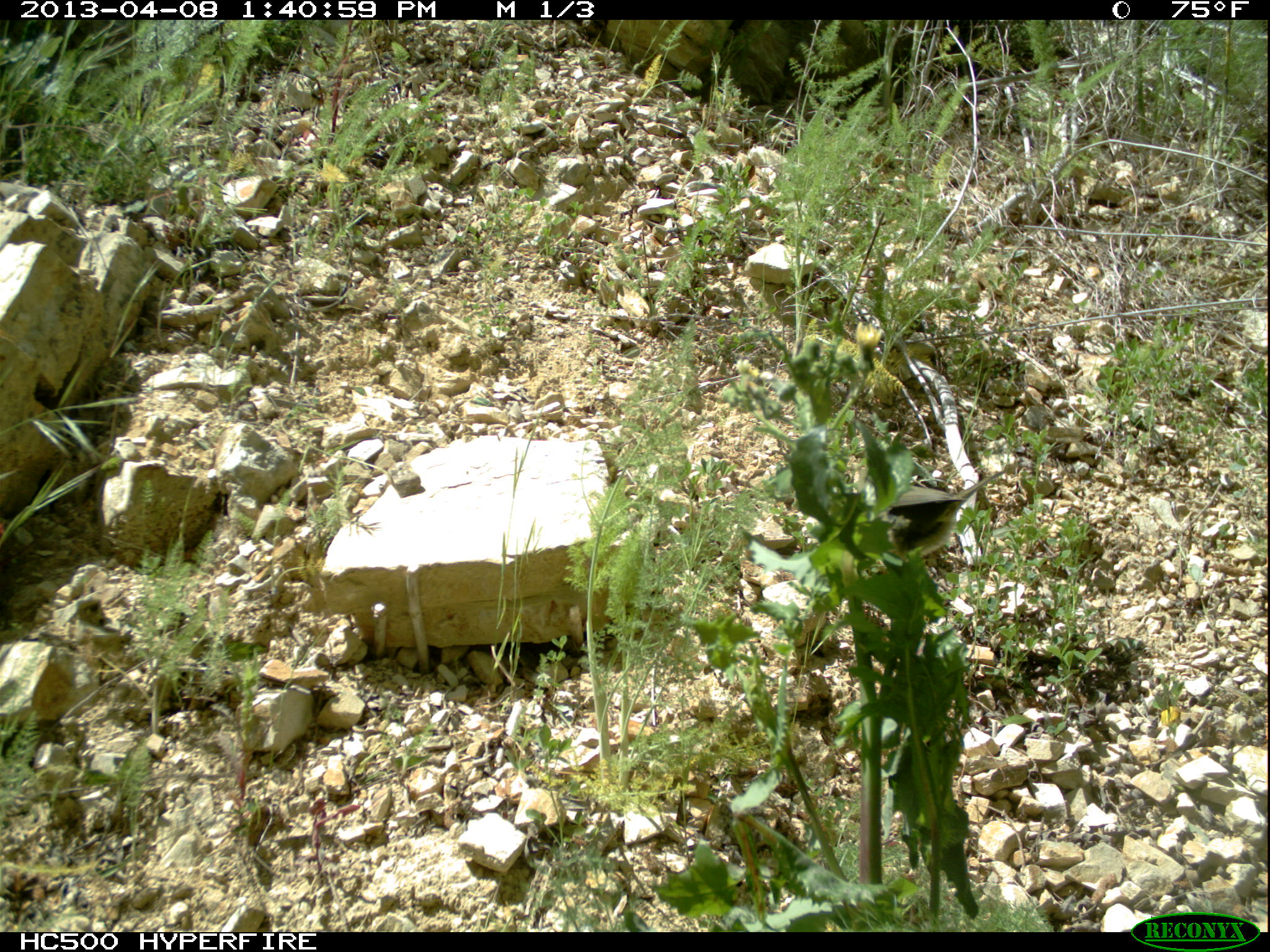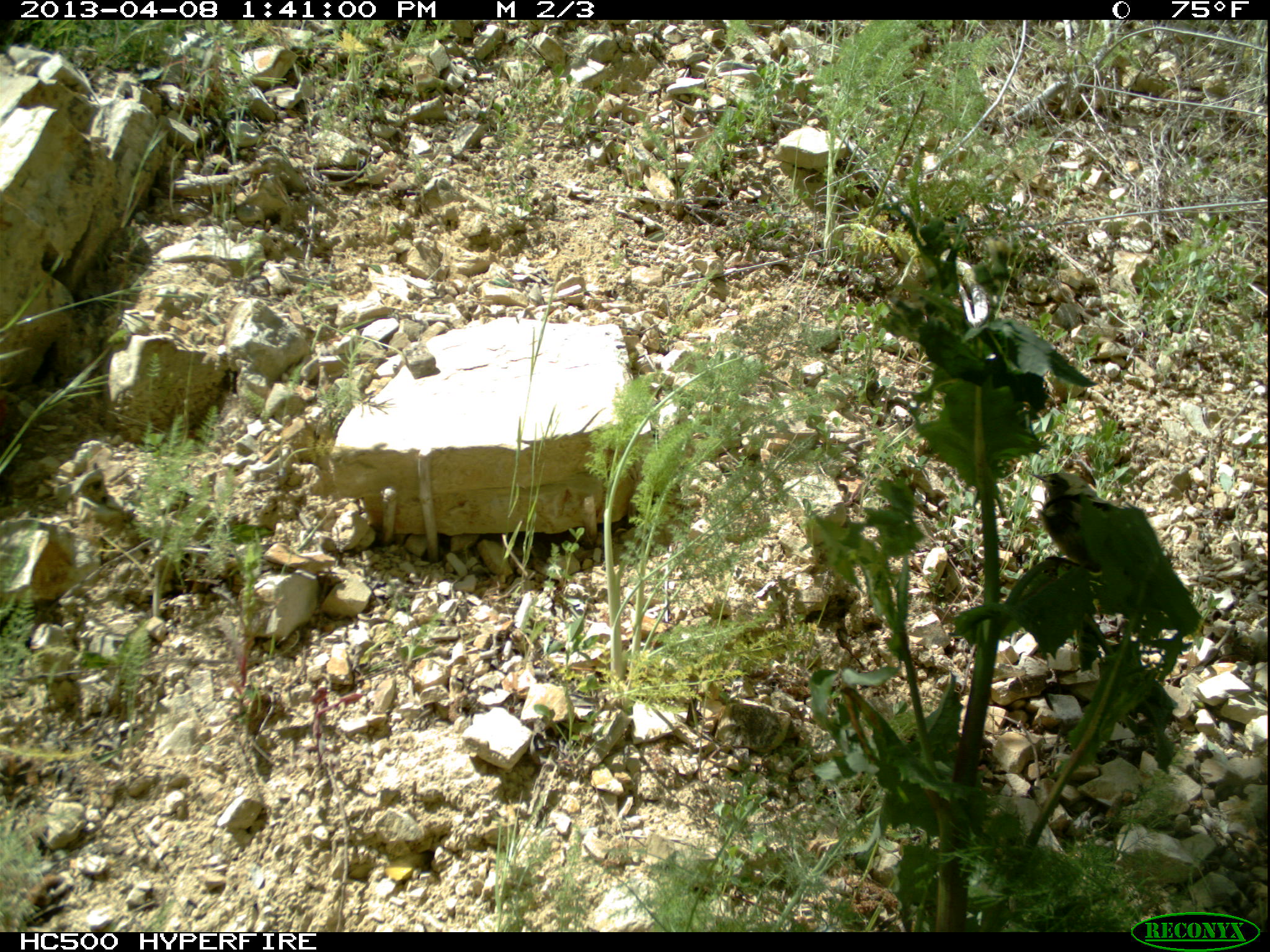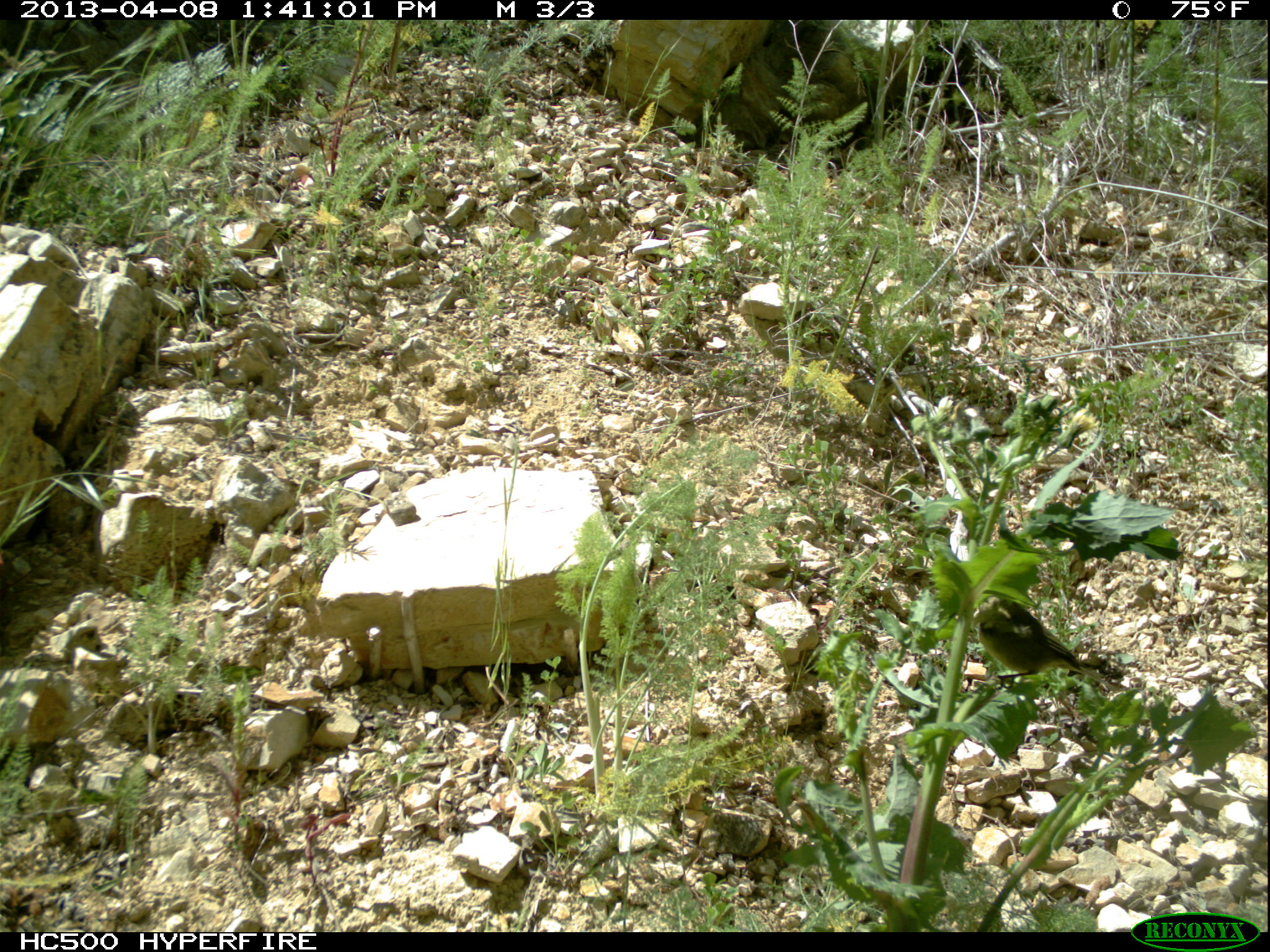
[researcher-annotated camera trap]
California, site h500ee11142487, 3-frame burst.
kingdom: Animalia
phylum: Chordata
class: Aves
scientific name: Aves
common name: bird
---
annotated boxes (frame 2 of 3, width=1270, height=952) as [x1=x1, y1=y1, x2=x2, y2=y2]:
bird: [x1=1028, y1=472, x2=1145, y2=577]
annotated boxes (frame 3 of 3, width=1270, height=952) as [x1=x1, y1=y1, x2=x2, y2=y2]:
bird: [x1=974, y1=594, x2=1120, y2=690]